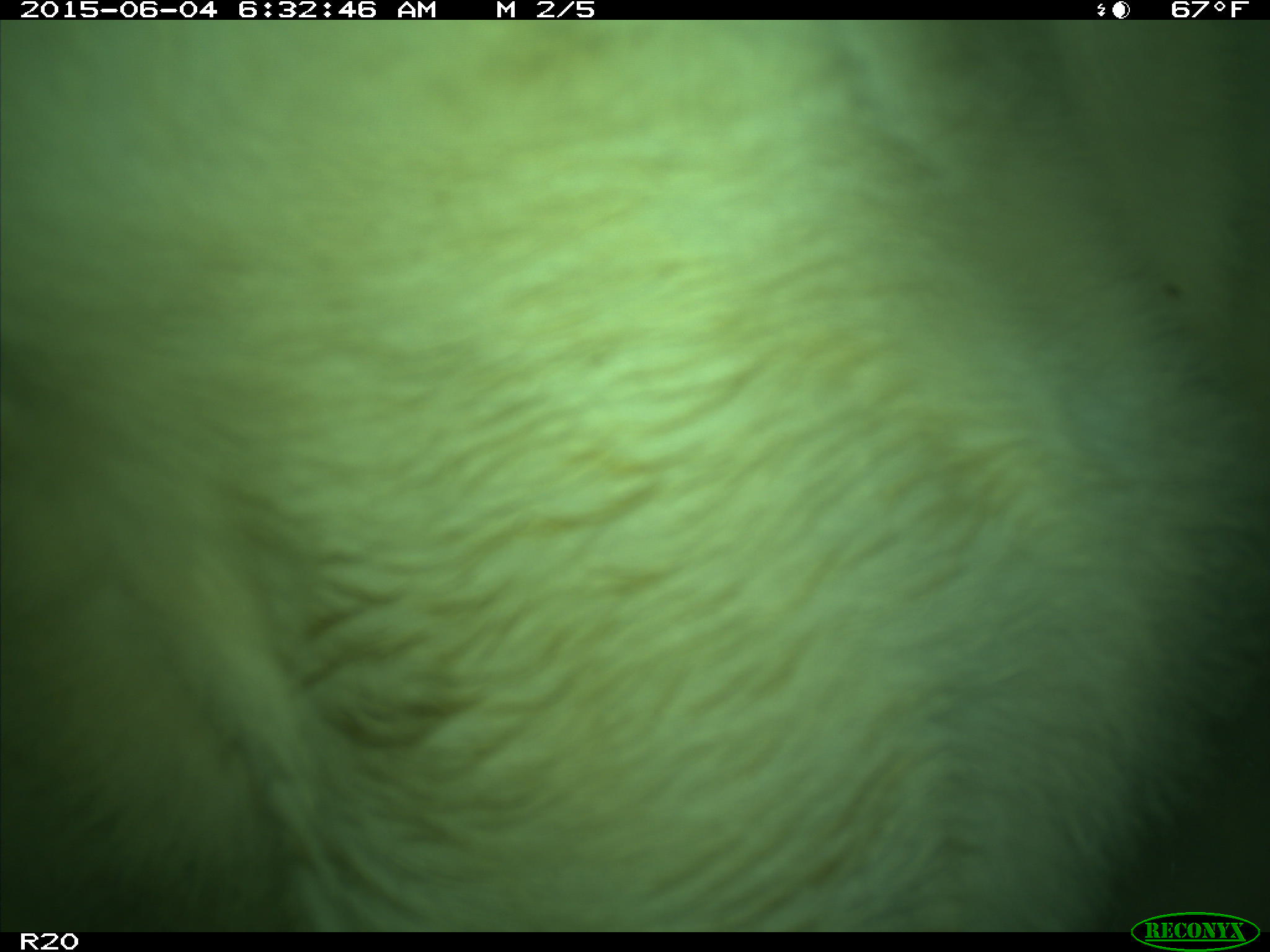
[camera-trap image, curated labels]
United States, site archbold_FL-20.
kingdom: Animalia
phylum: Chordata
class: Mammalia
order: Artiodactyla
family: Bovidae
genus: Bos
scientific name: Bos taurus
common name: domestic cow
Bos taurus (domestic cow).